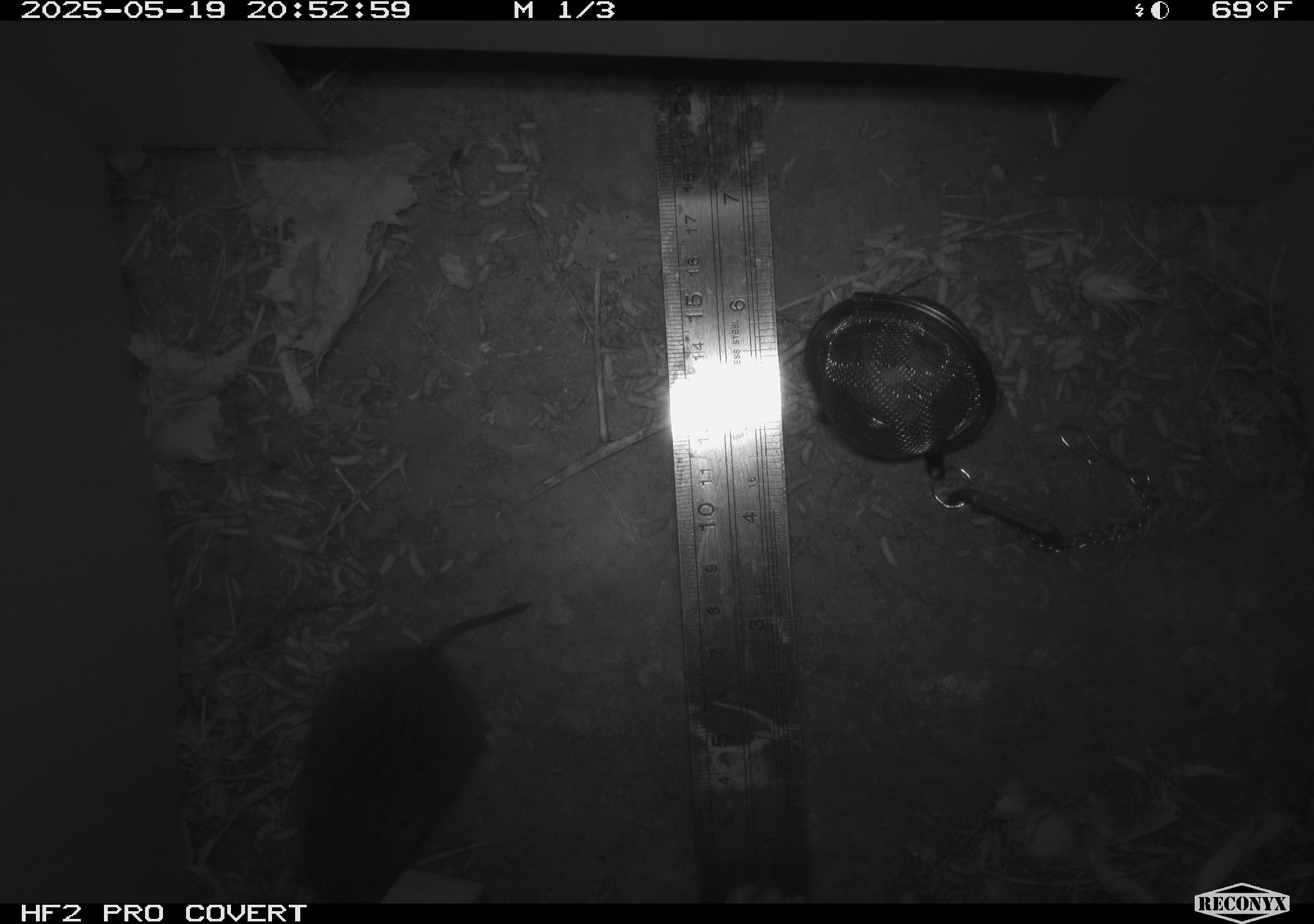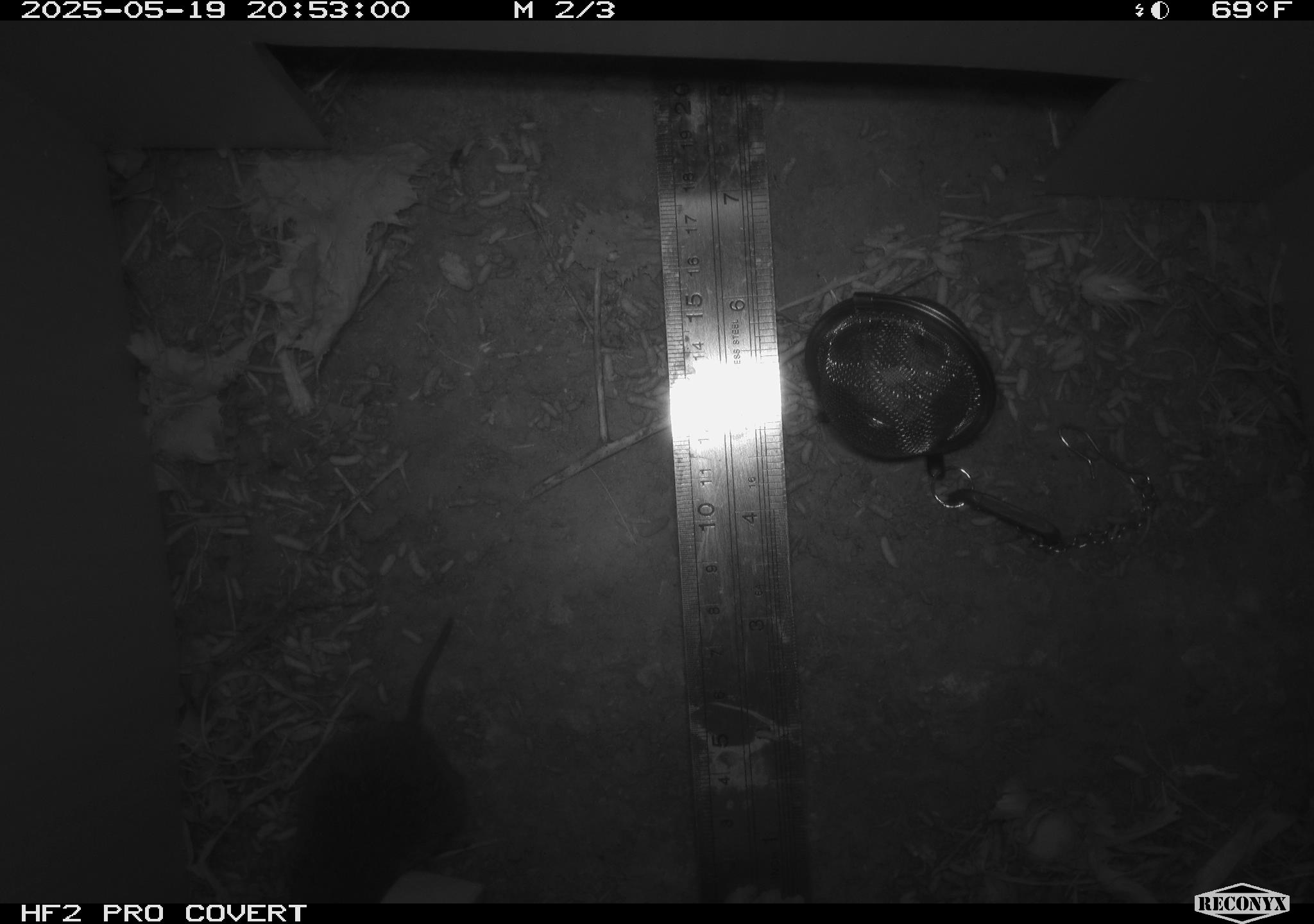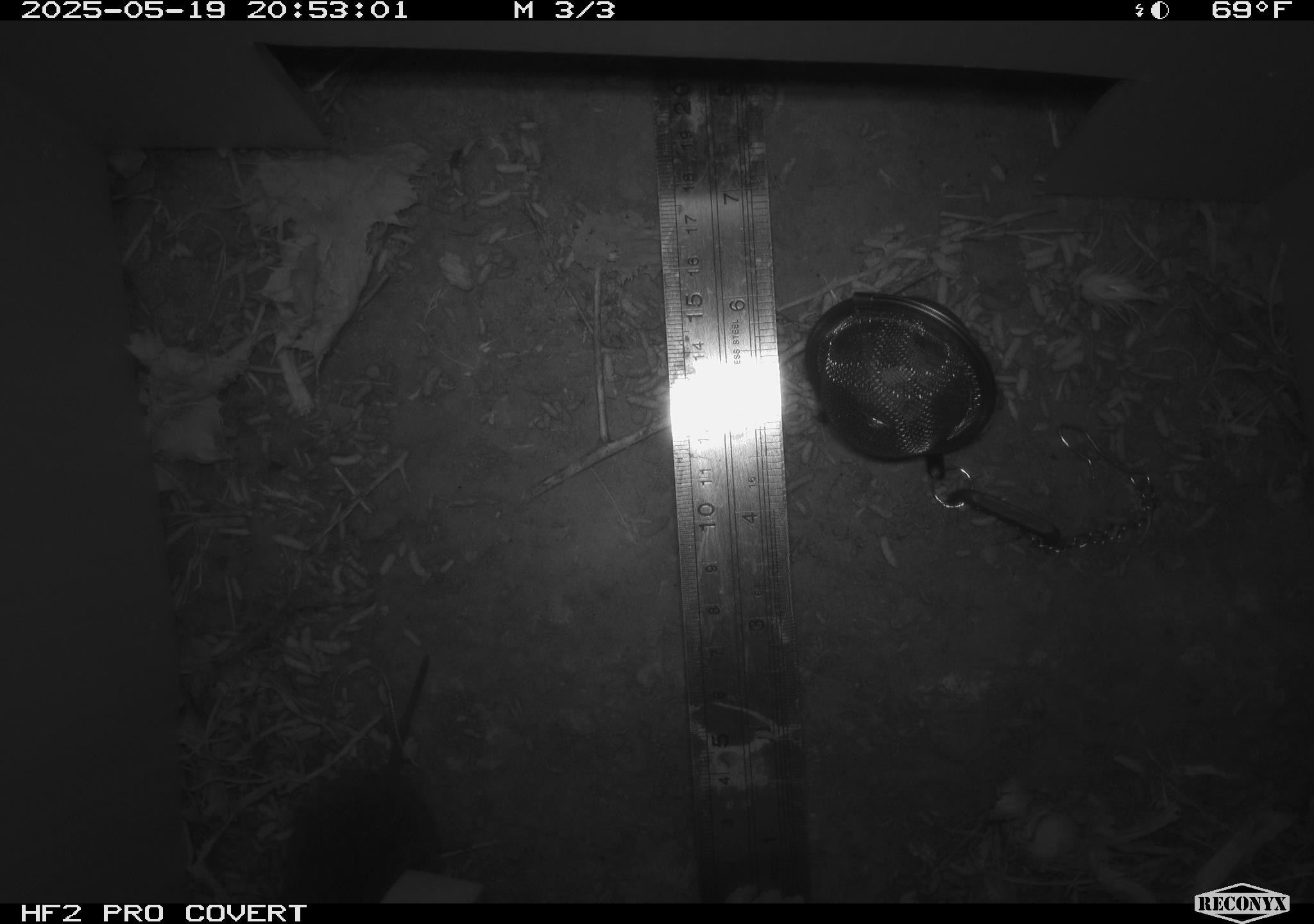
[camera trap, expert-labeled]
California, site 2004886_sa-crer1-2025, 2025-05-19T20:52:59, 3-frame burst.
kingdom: Animalia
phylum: Chordata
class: Mammalia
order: Rodentia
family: Cricetidae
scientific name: Arvicolinae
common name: voles, lemmings, and muskrats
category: arvicolinae subfamily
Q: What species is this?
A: Arvicolinae subfamily (voles, lemmings, and muskrats) (Arvicolinae).